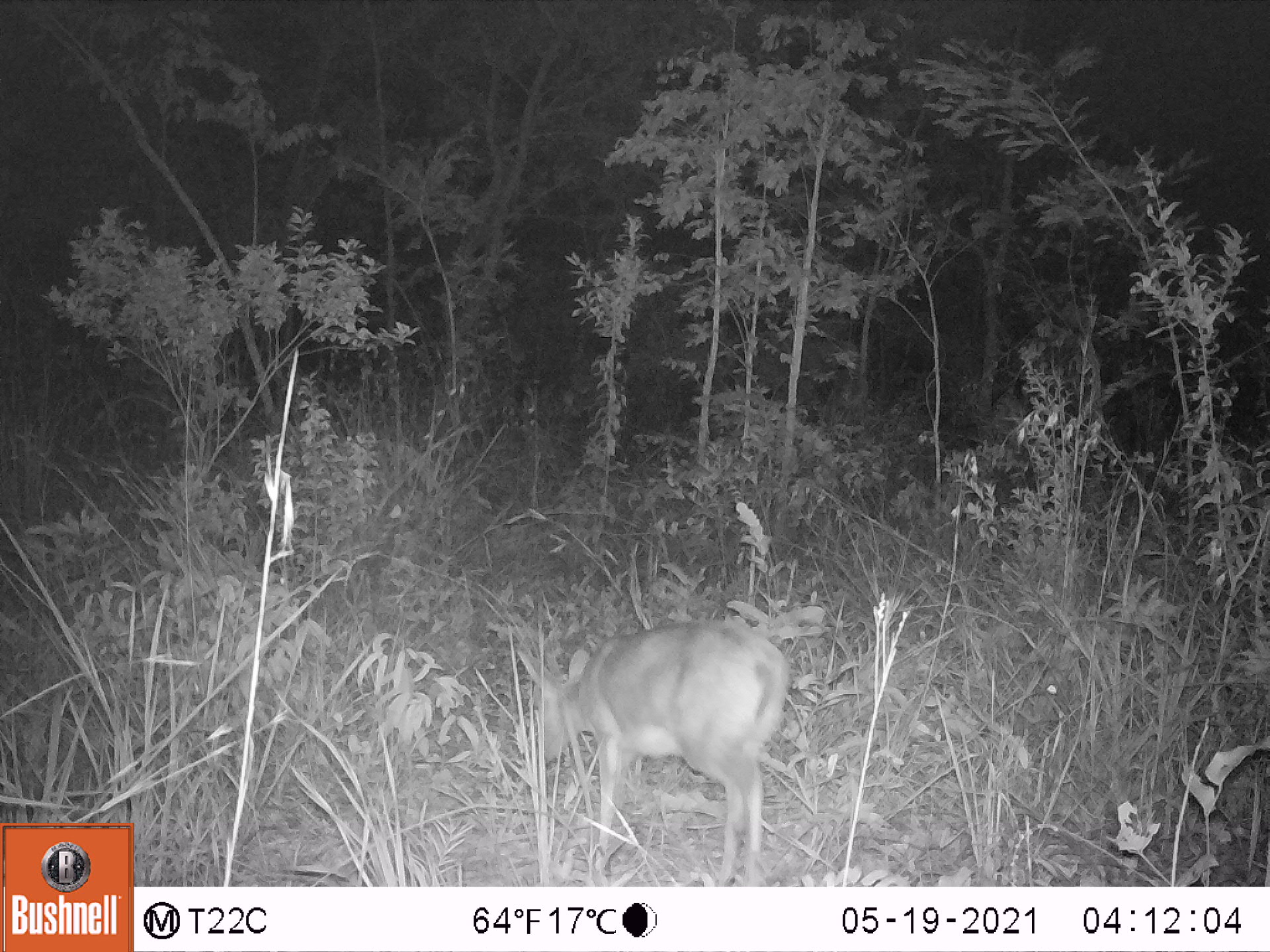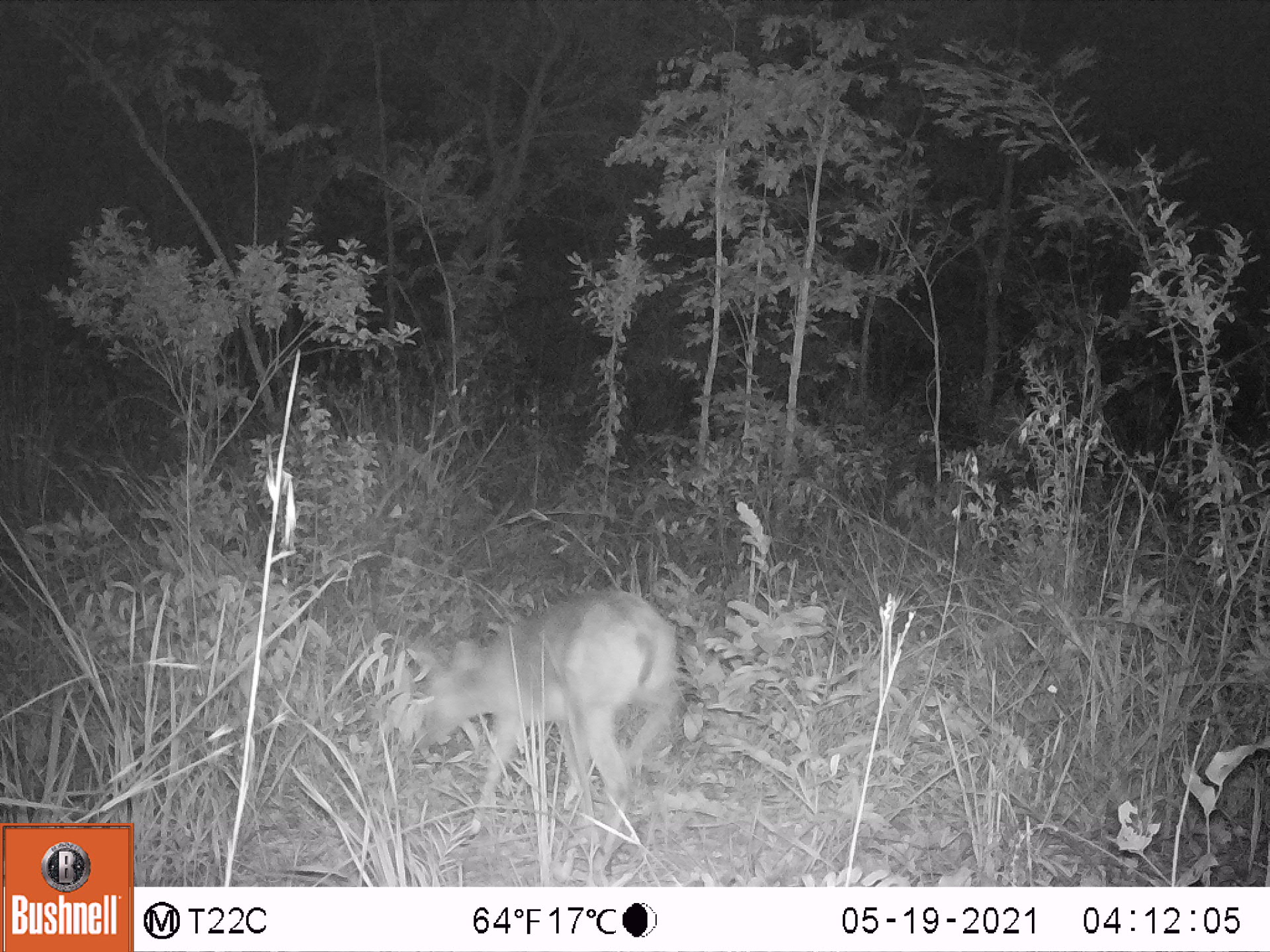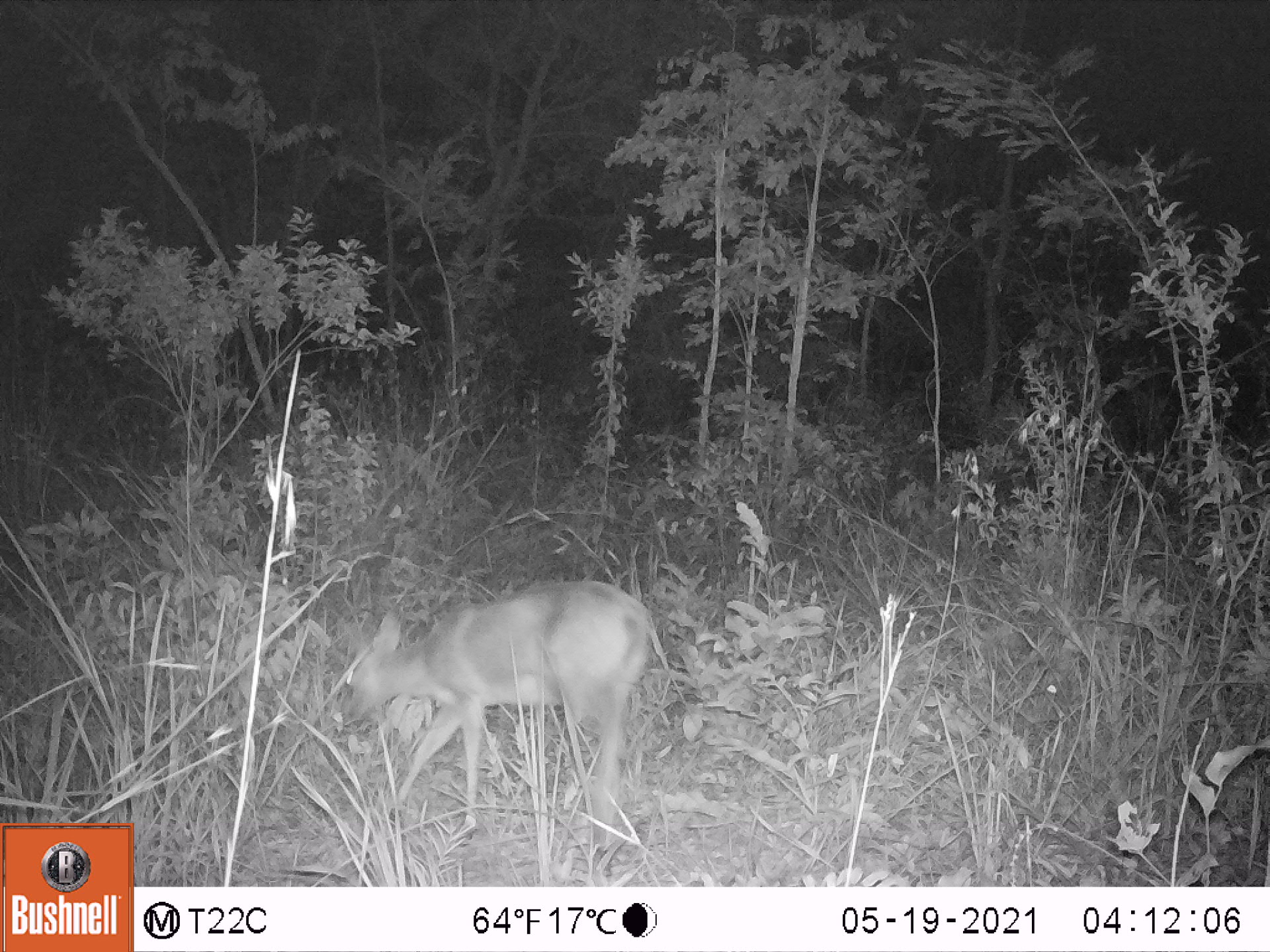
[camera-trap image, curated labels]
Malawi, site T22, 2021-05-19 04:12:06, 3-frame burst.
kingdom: Animalia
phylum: Chordata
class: Mammalia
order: Artiodactyla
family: Bovidae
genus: Sylvicapra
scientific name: Sylvicapra grimmia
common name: common duiker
Common duiker (Sylvicapra grimmia), count 1.